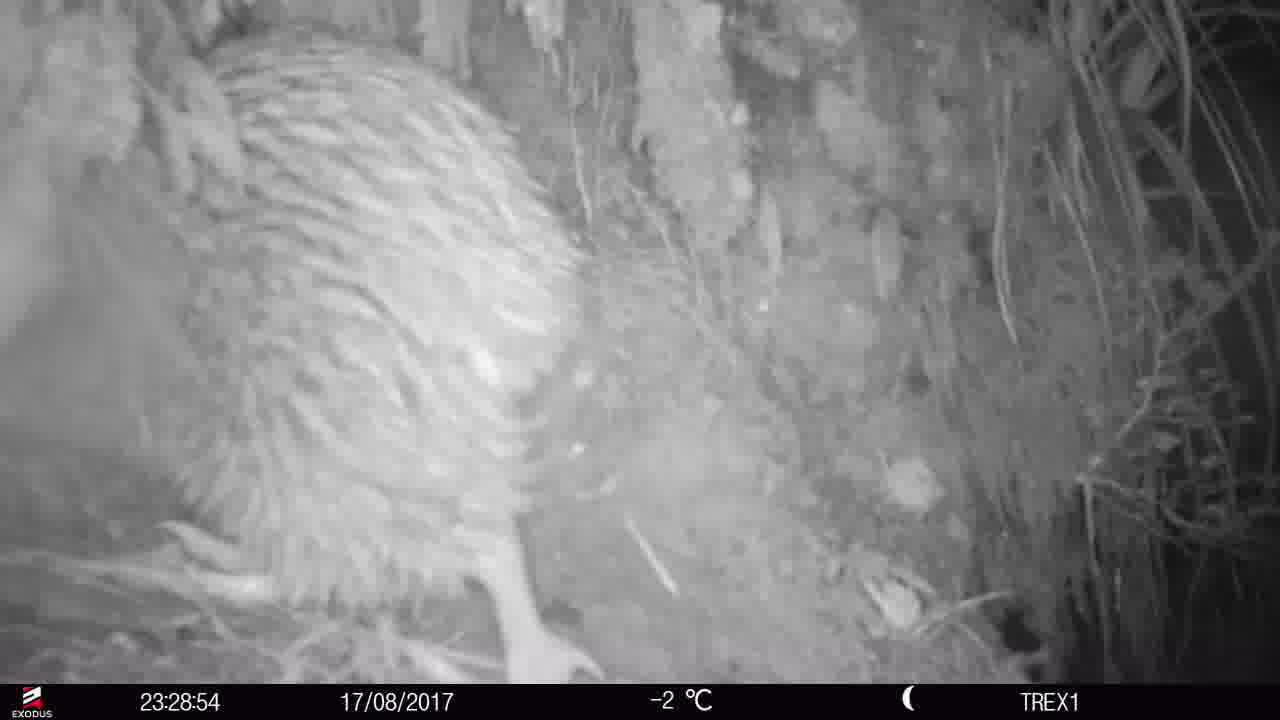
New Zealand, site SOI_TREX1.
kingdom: Animalia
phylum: Chordata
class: Aves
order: Apterygiformes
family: Apterygidae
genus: Apteryx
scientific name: Apteryx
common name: kiwi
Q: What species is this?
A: Kiwi (Apteryx).